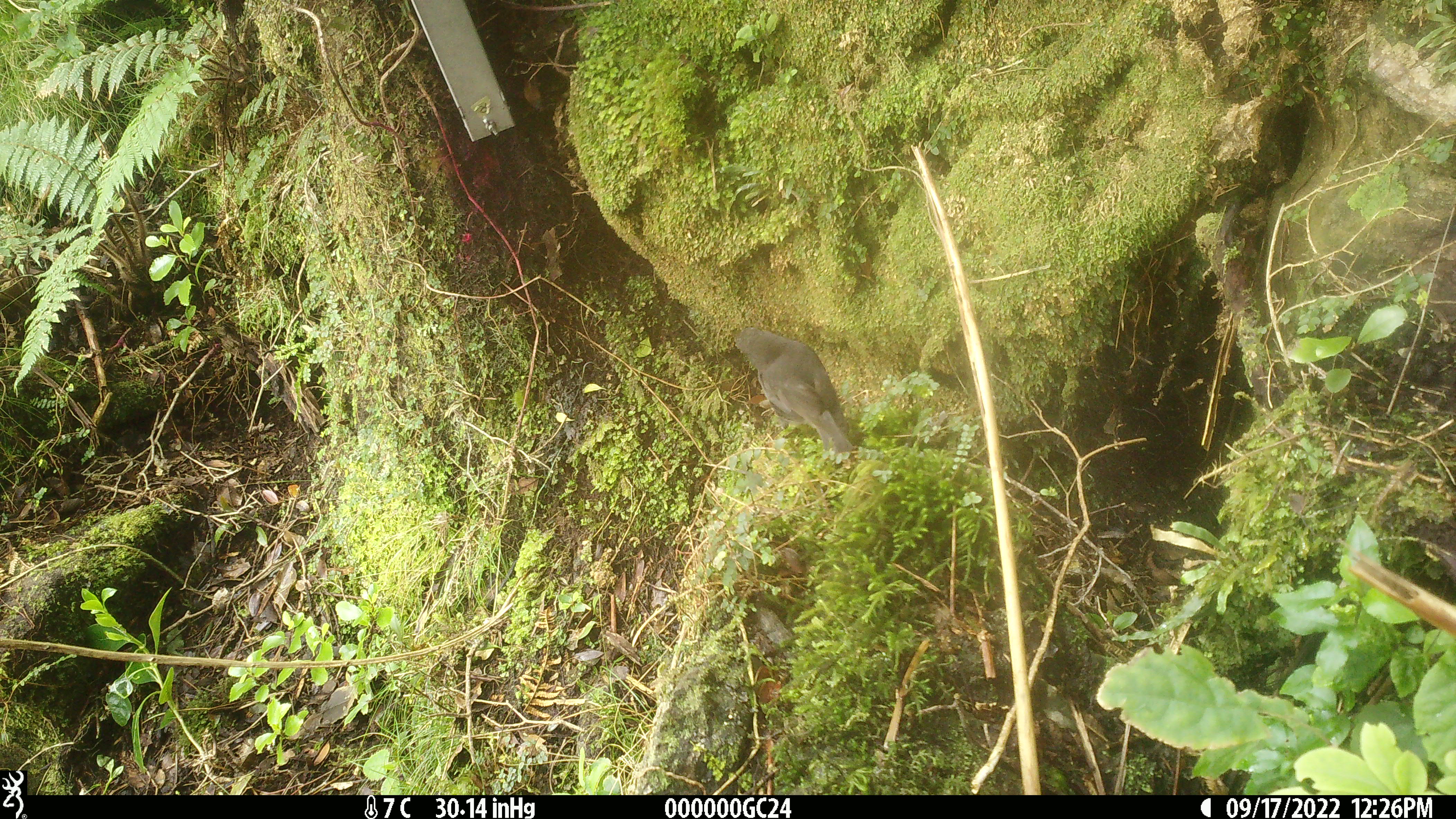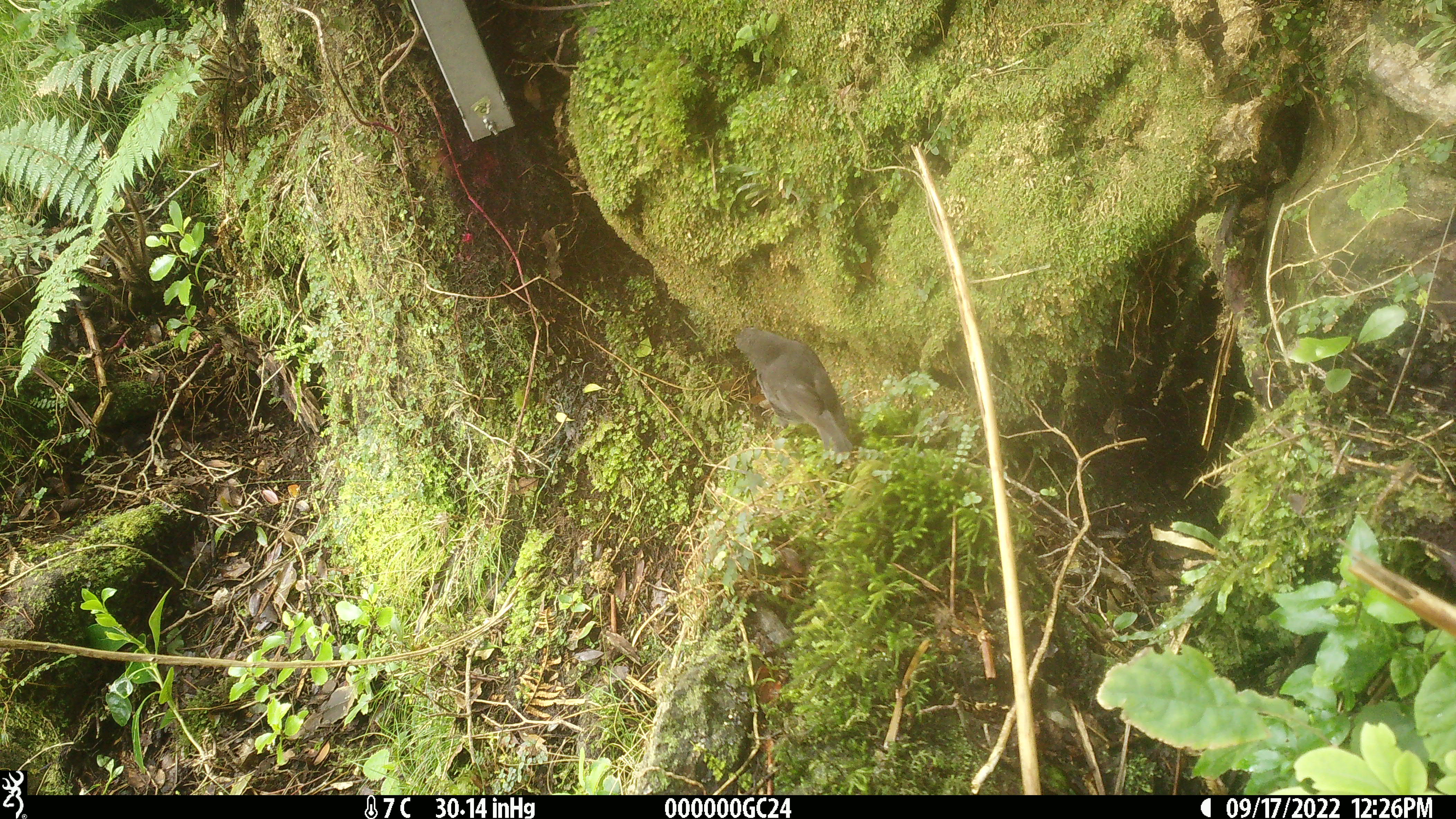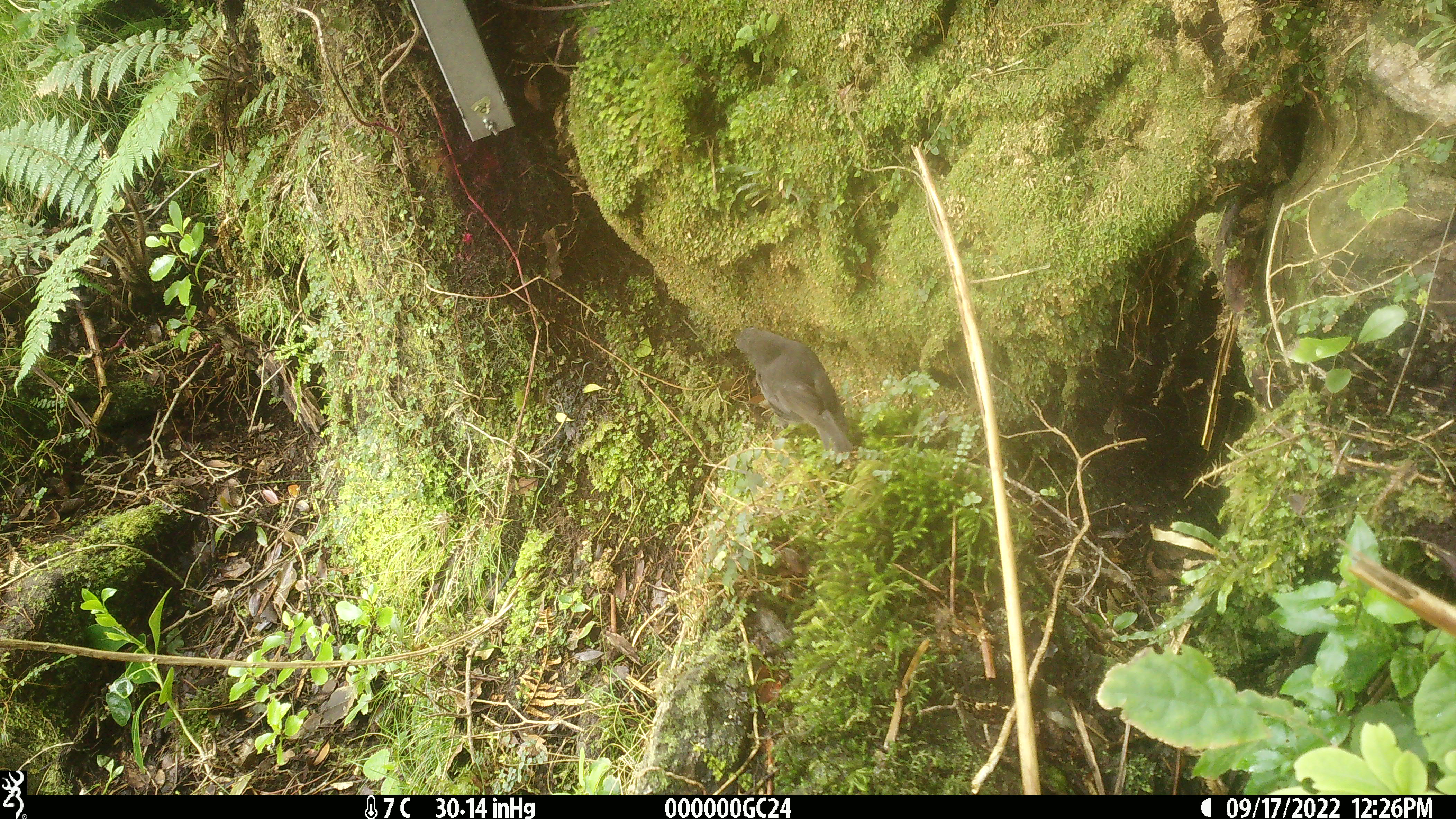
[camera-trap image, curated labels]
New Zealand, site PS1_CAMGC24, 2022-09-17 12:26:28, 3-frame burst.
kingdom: Animalia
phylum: Chordata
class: Aves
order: Passeriformes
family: Petroicidae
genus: Petroica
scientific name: Petroica australis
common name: new zealand robin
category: robin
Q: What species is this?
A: Robin (new zealand robin) (Petroica australis).